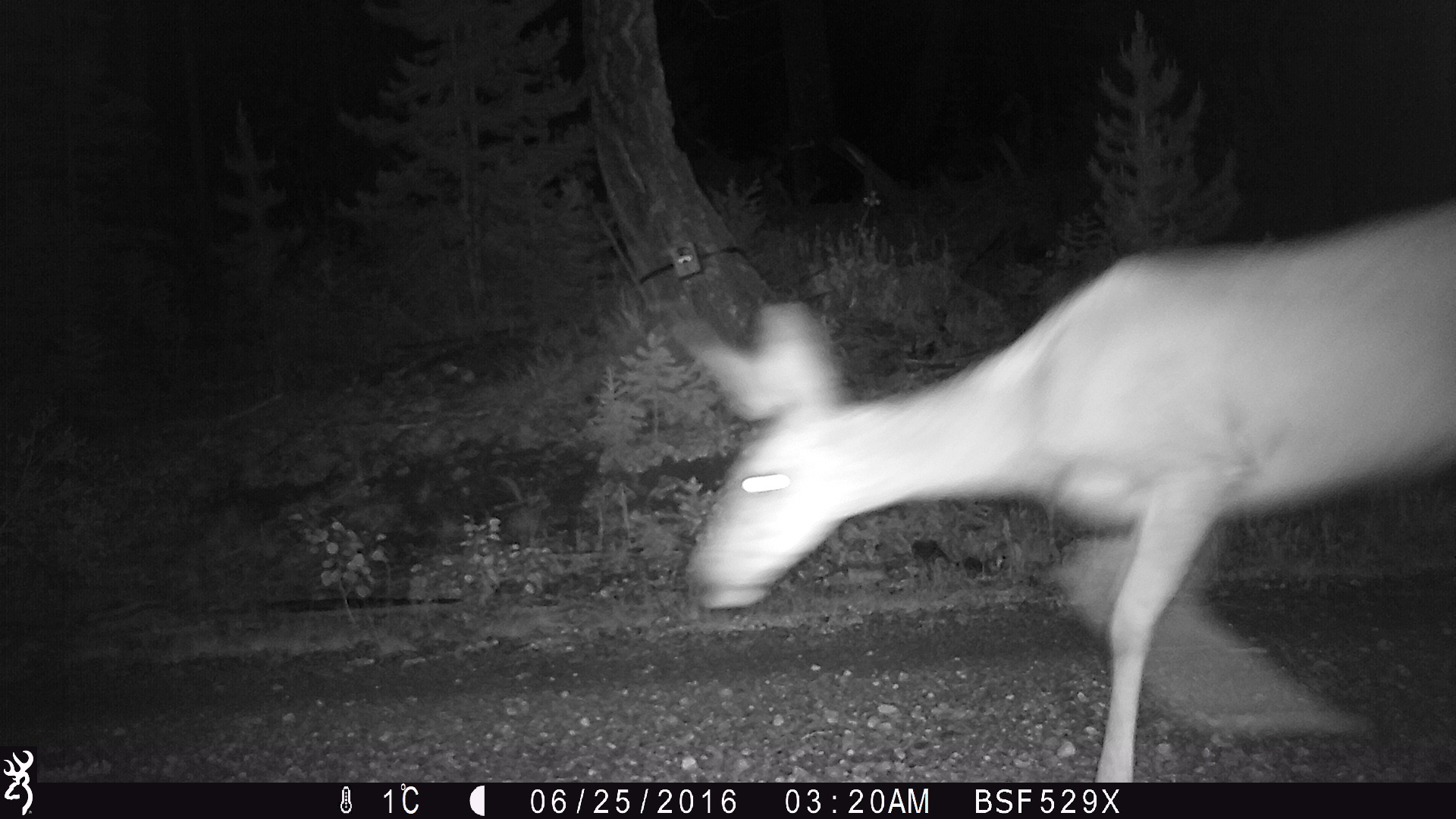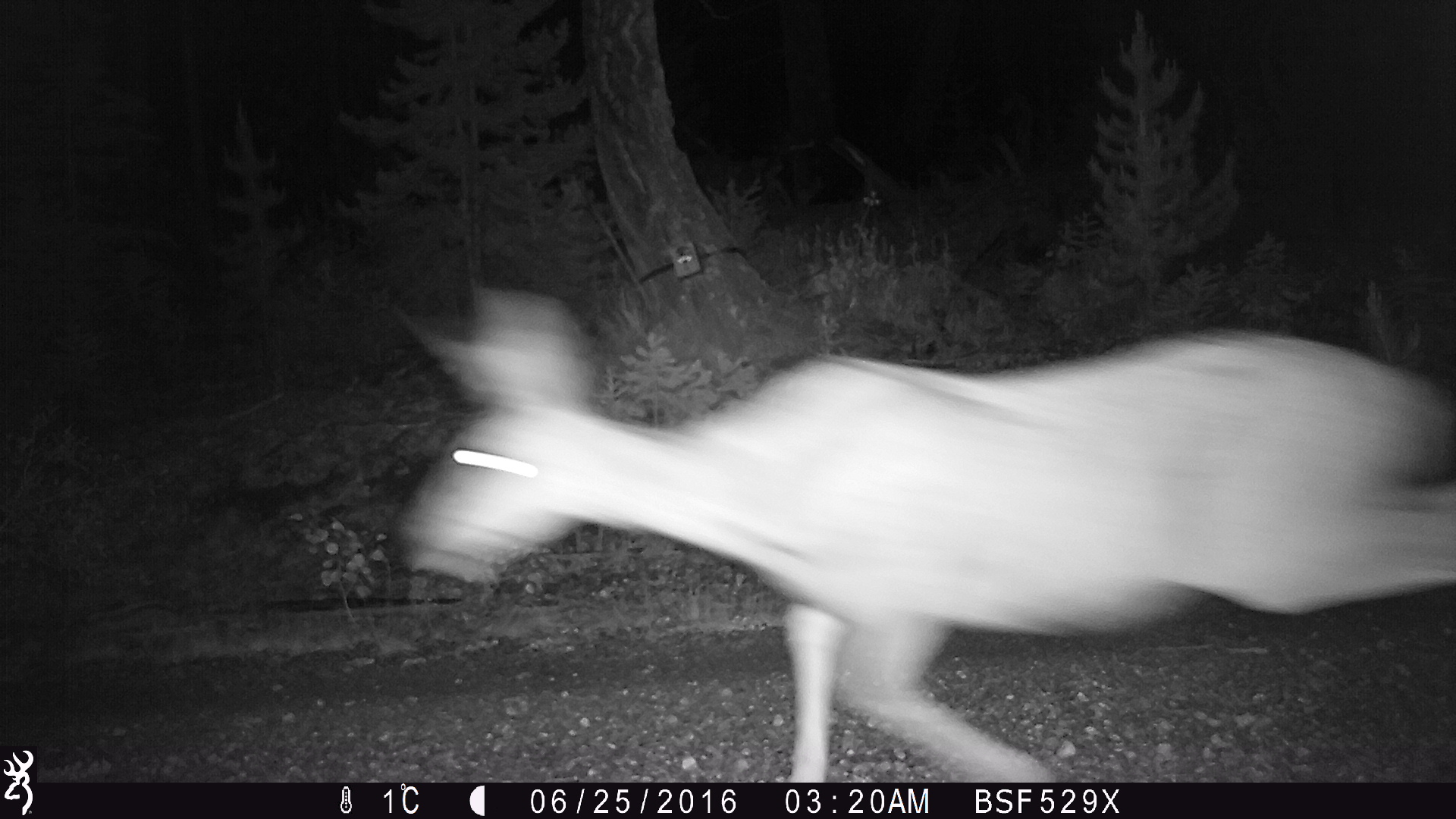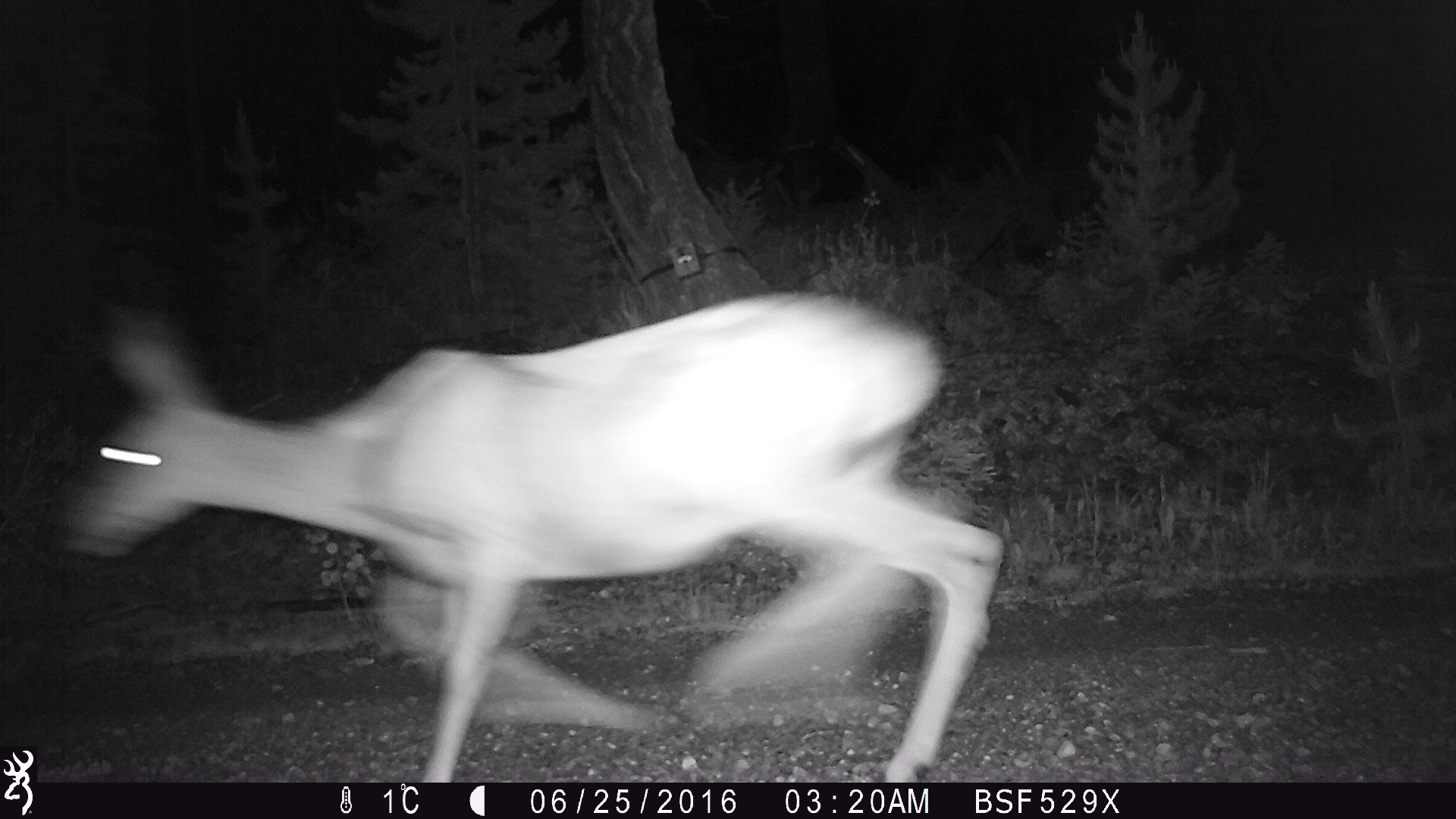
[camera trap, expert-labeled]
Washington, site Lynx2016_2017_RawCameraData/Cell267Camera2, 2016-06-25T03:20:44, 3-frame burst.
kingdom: Animalia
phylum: Chordata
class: Mammalia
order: Artiodactyla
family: Cervidae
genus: Odocoileus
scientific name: Odocoileus hemionus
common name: mule deer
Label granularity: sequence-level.